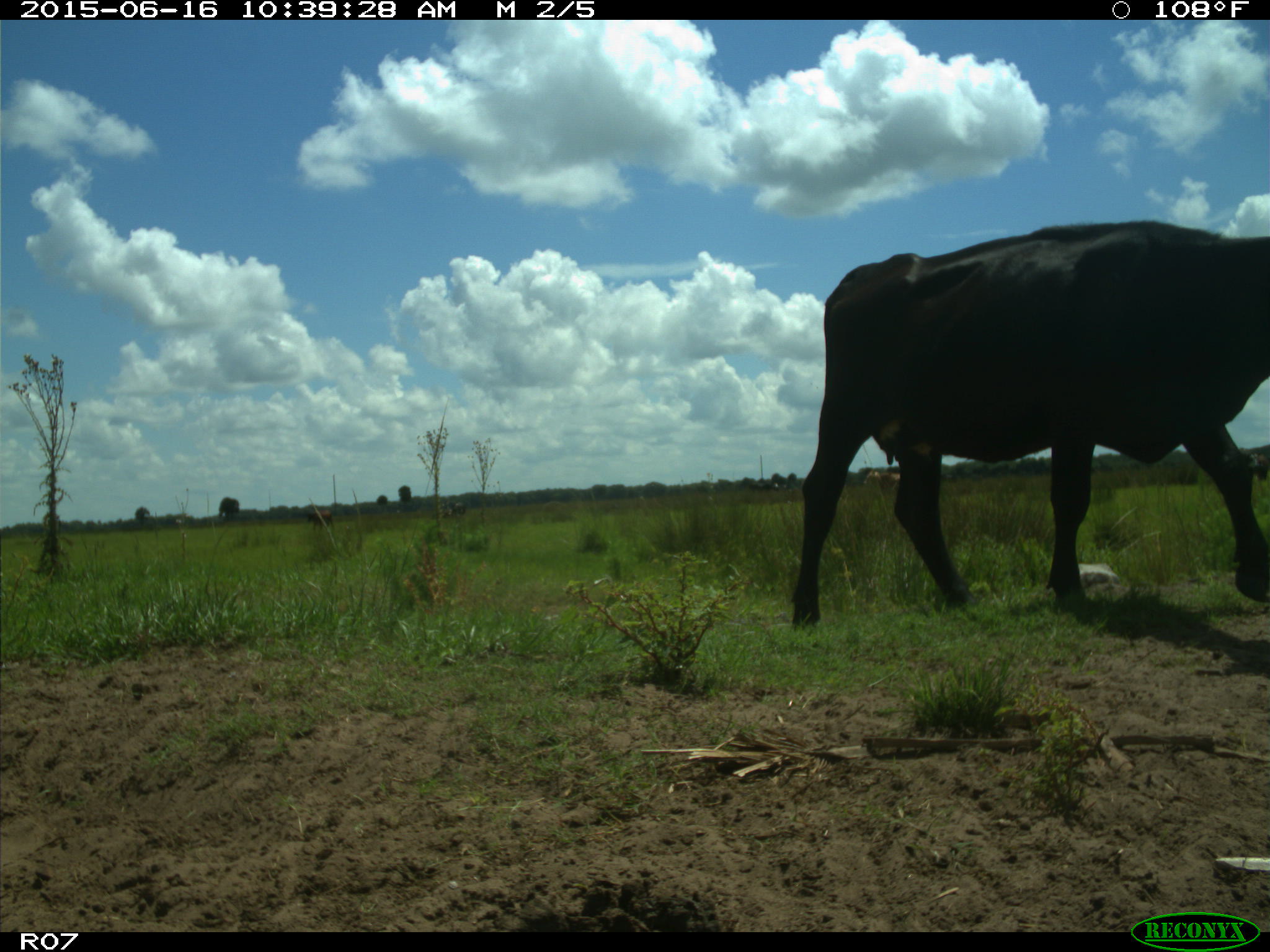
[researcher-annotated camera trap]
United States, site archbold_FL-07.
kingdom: Animalia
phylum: Chordata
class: Mammalia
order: Artiodactyla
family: Bovidae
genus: Bos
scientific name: Bos taurus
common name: domestic cow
Bos taurus (domestic cow).